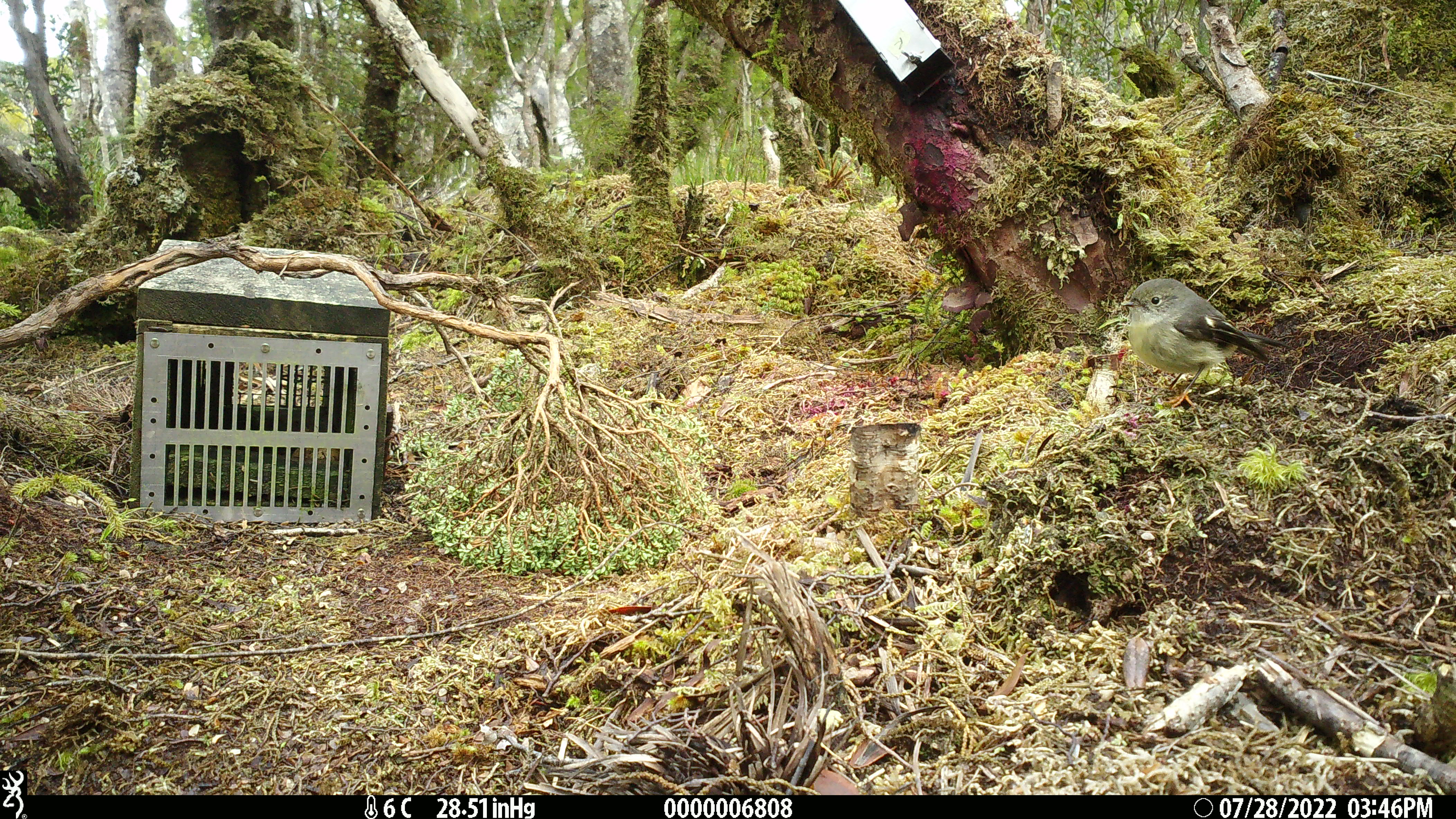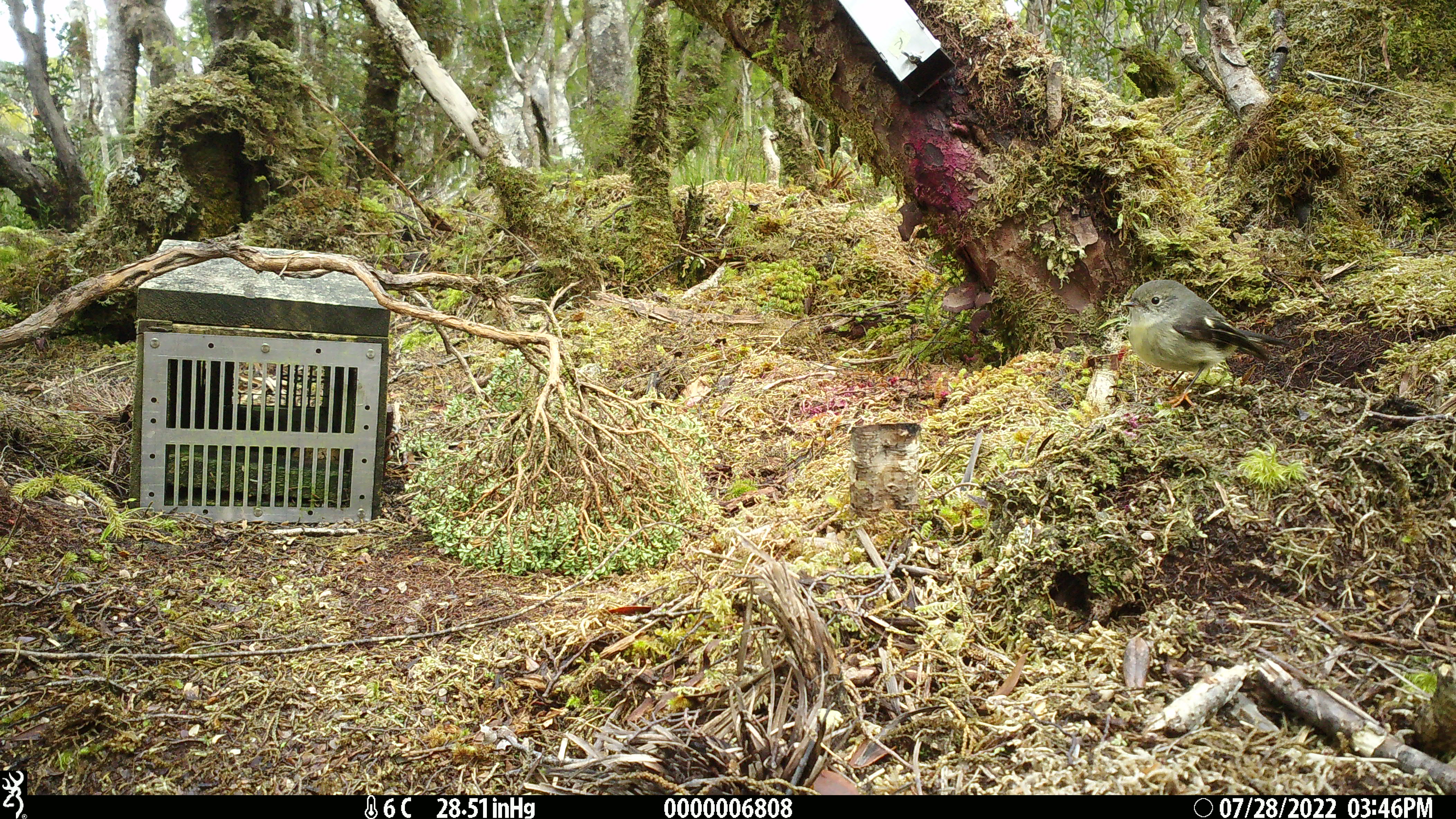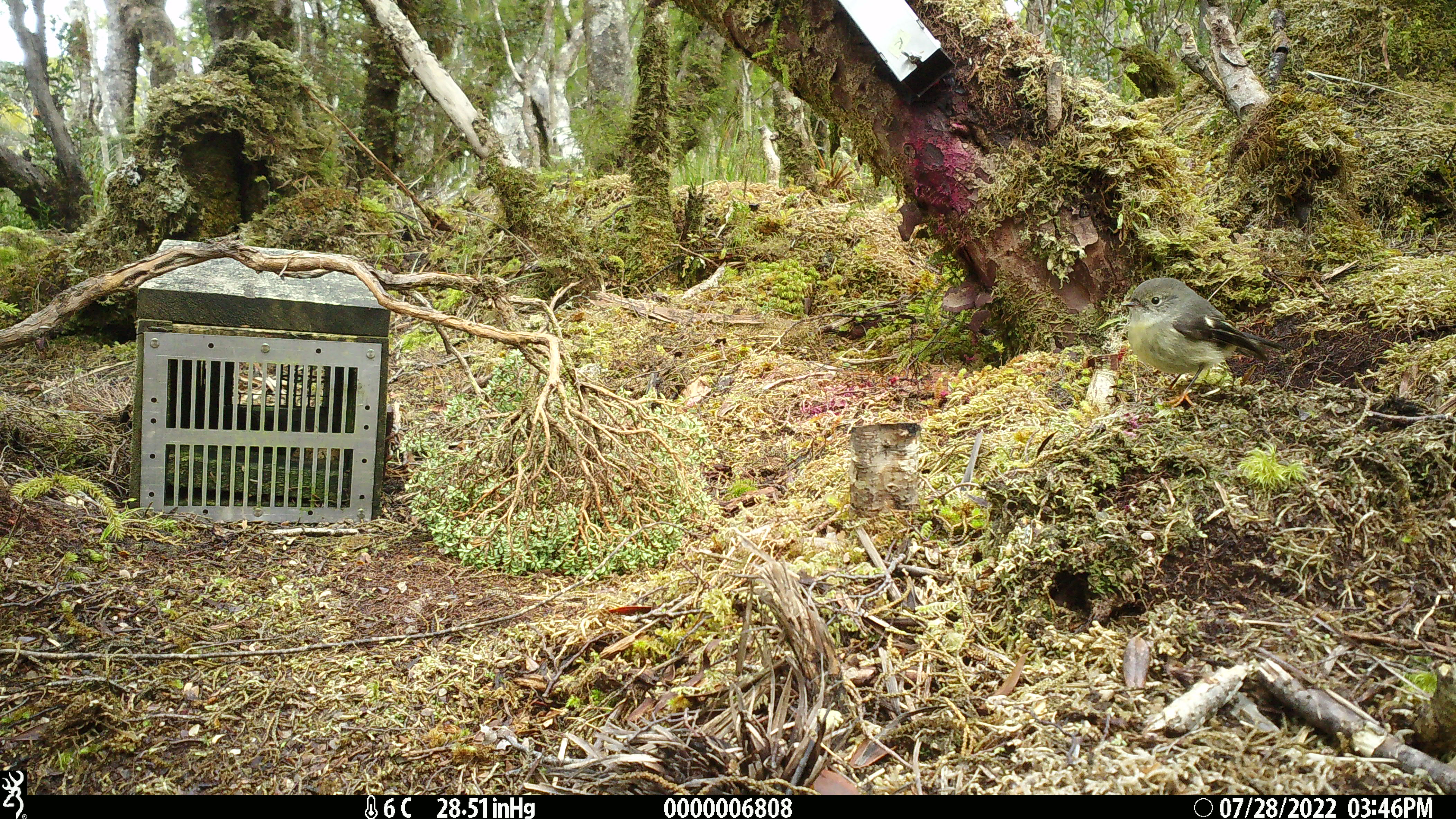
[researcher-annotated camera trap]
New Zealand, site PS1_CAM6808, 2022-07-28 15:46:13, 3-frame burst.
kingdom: Animalia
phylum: Chordata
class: Aves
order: Passeriformes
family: Petroicidae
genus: Petroica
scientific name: Petroica macrocephala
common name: tomtit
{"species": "tomtit (Petroica macrocephala)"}